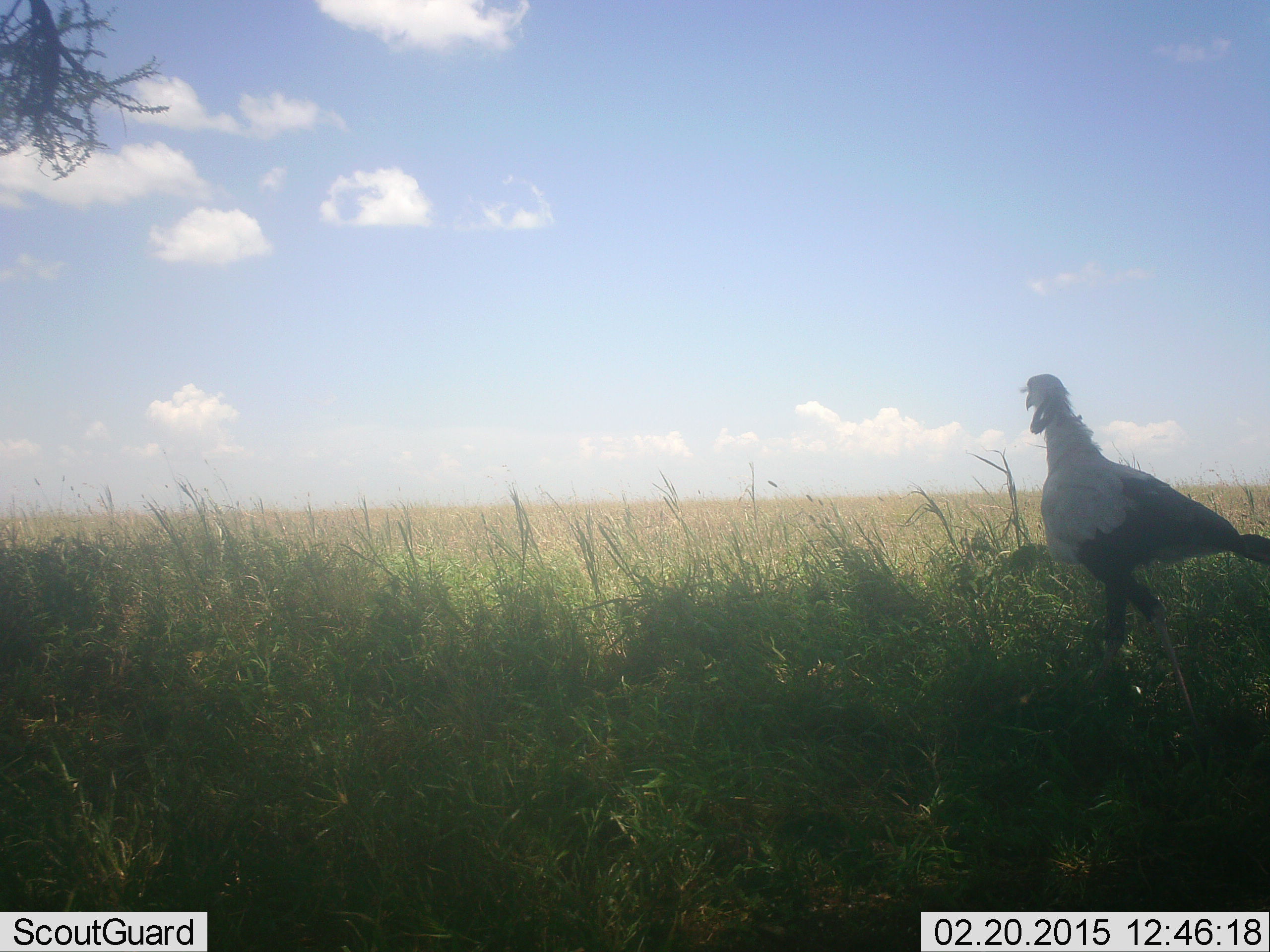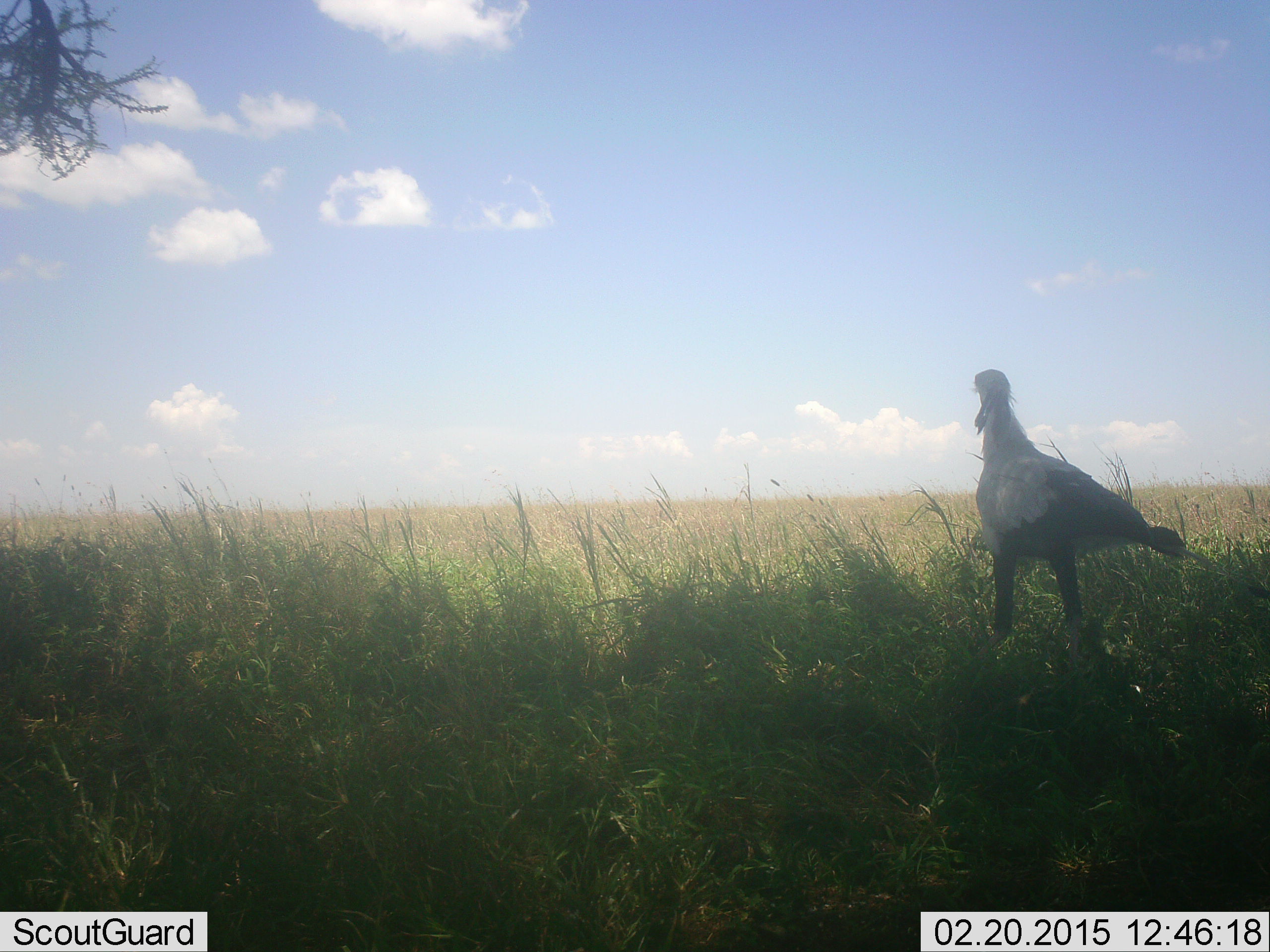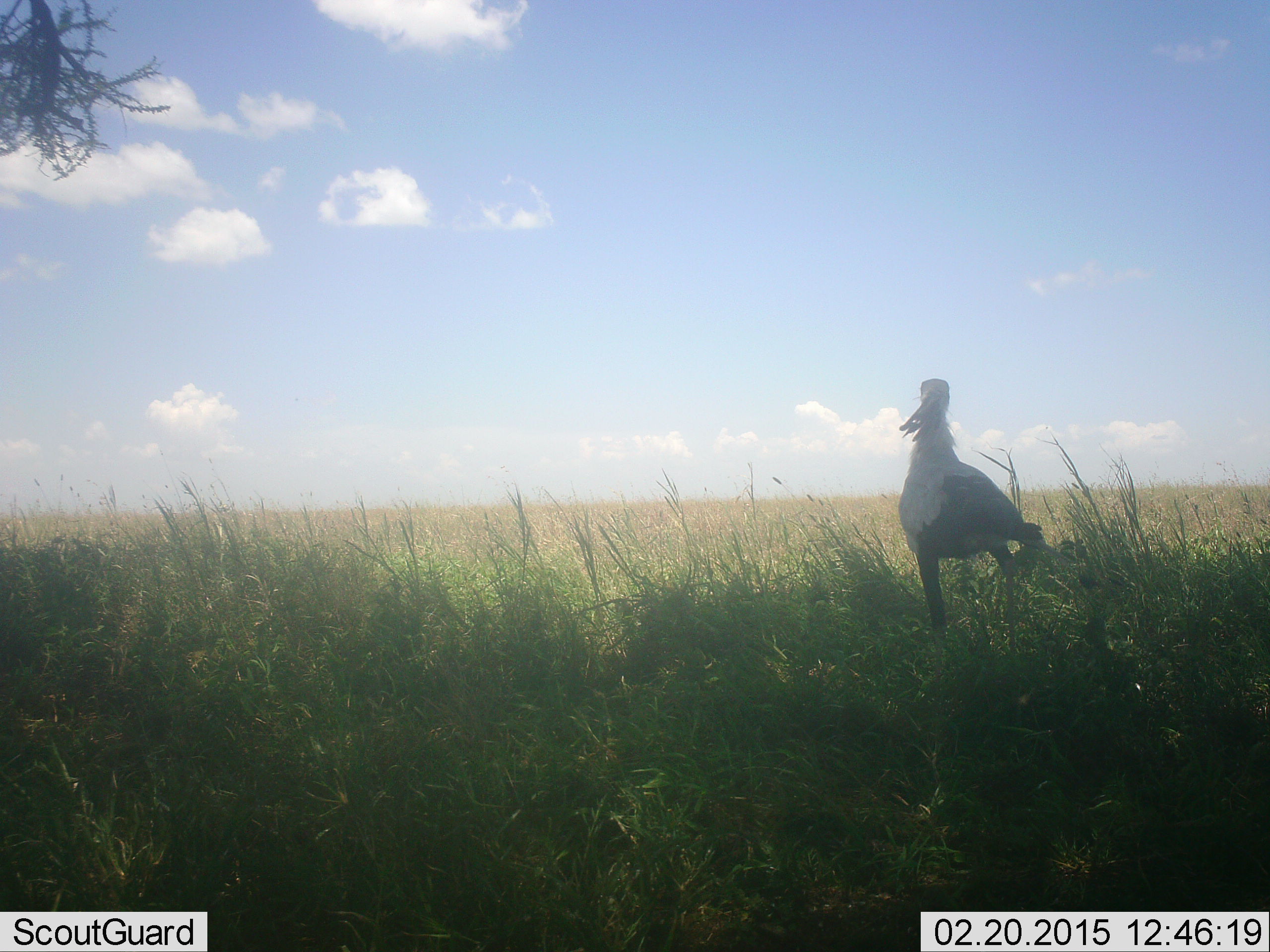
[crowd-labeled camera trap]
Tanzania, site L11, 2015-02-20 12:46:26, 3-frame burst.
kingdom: Animalia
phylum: Chordata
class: Aves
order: Accipitriformes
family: Sagittariidae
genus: Sagittarius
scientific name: Sagittarius serpentarius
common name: secretary bird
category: secretarybird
Secretarybird (secretary bird) (Sagittarius serpentarius), count 1. Behavior (volunteer vote fractions): standing 50%, resting 0%, moving 70%, interacting 0%. Young present (vote fraction): 0%. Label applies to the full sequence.